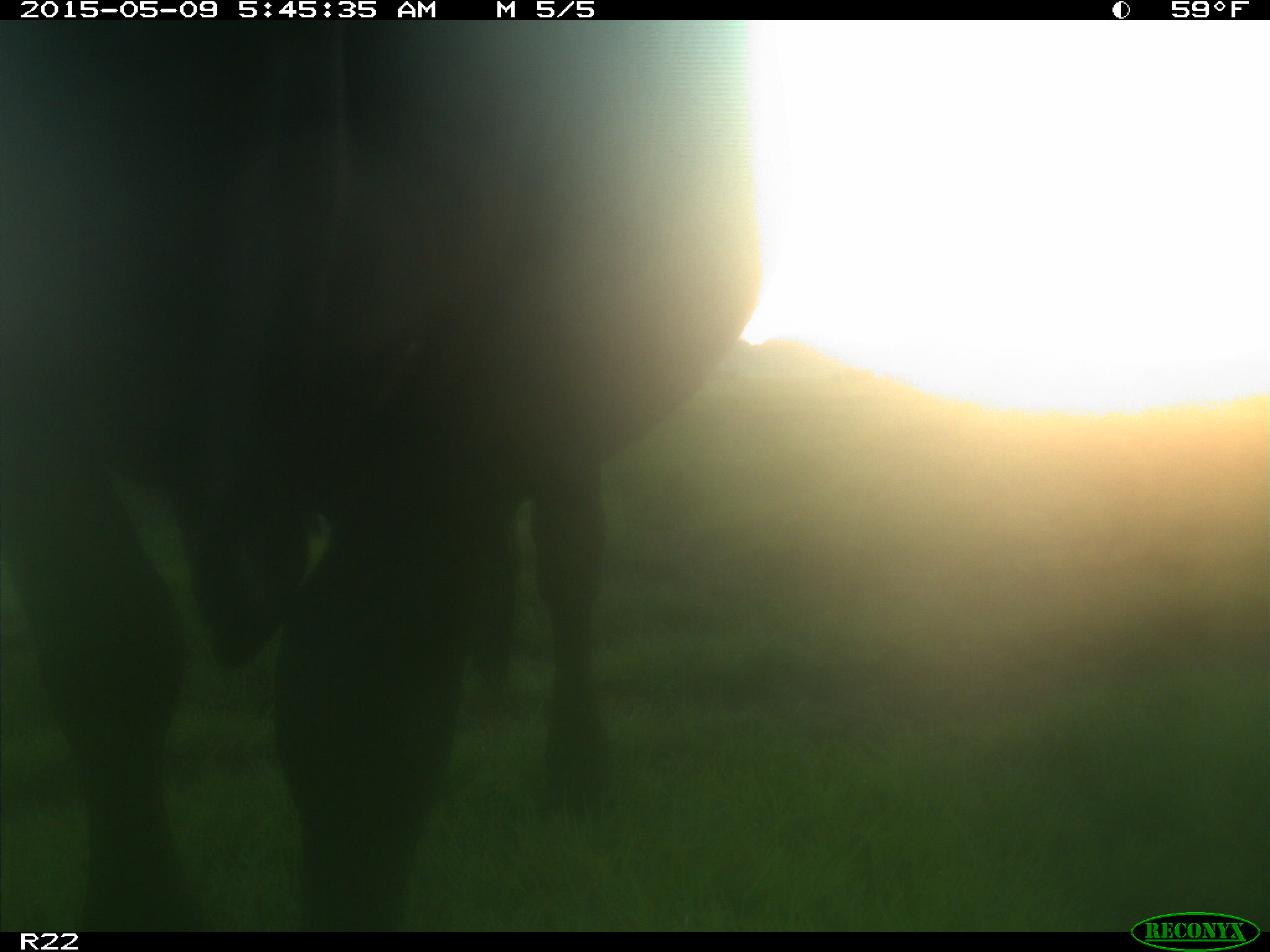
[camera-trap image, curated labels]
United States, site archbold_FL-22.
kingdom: Animalia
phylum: Chordata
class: Mammalia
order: Artiodactyla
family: Bovidae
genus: Bos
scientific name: Bos taurus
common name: domestic cow